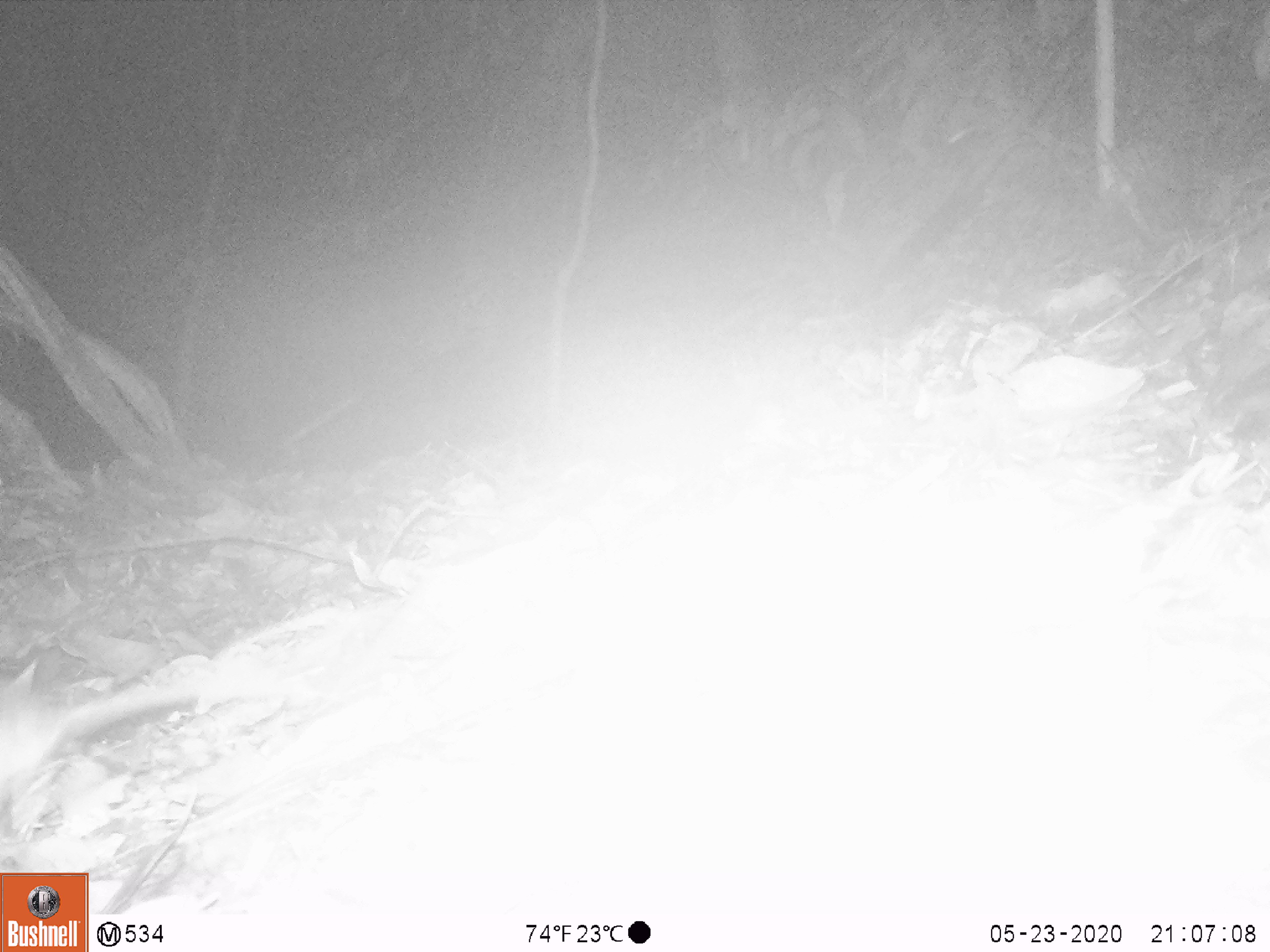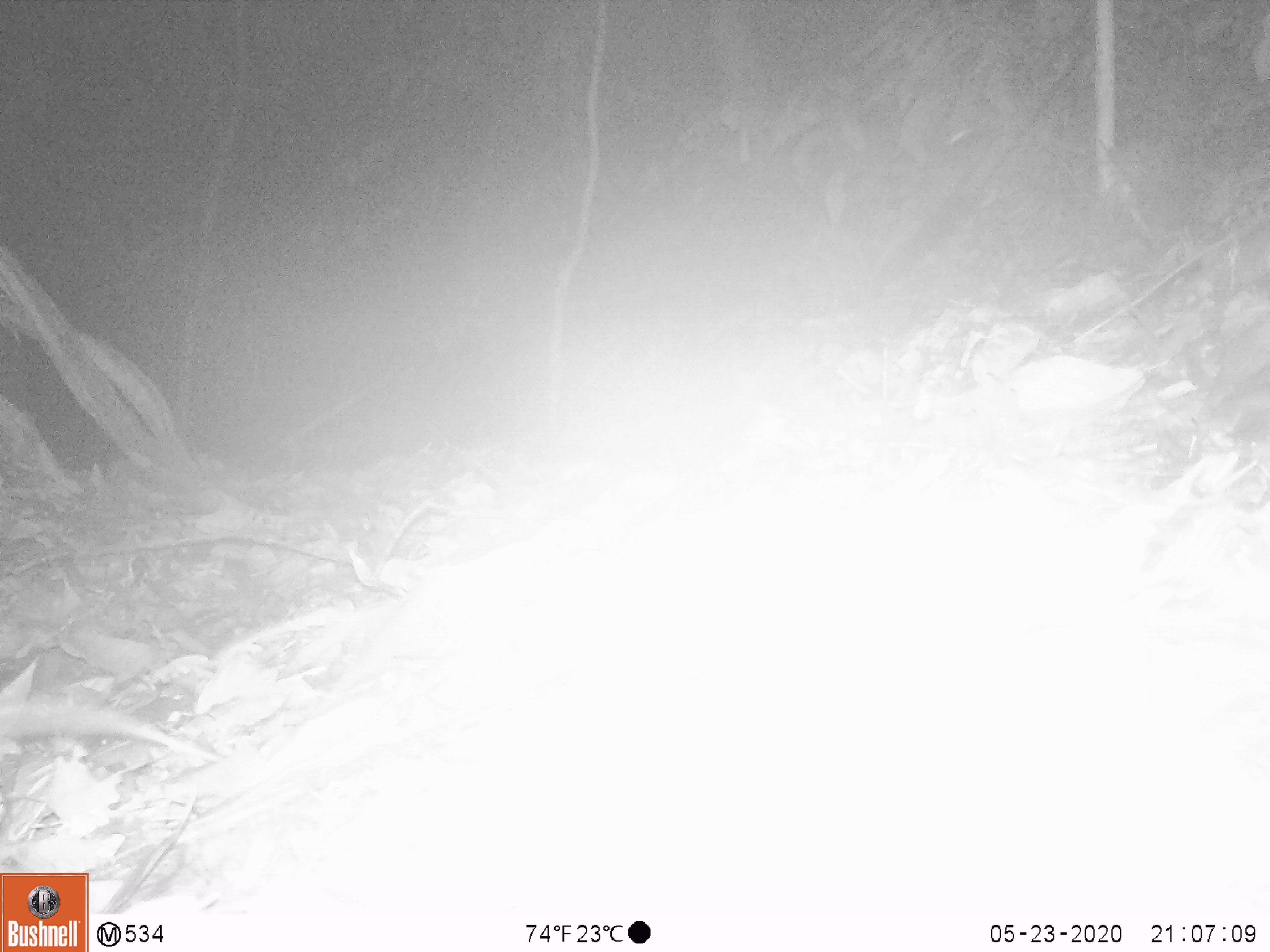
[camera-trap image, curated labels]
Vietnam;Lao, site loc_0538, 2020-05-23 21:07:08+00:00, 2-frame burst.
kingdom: Animalia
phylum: Chordata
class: Mammalia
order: Rodentia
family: Muridae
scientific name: Muridae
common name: old-world mice and rats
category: unidentified murid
Unidentified murid (old-world mice and rats) (Muridae). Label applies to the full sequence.